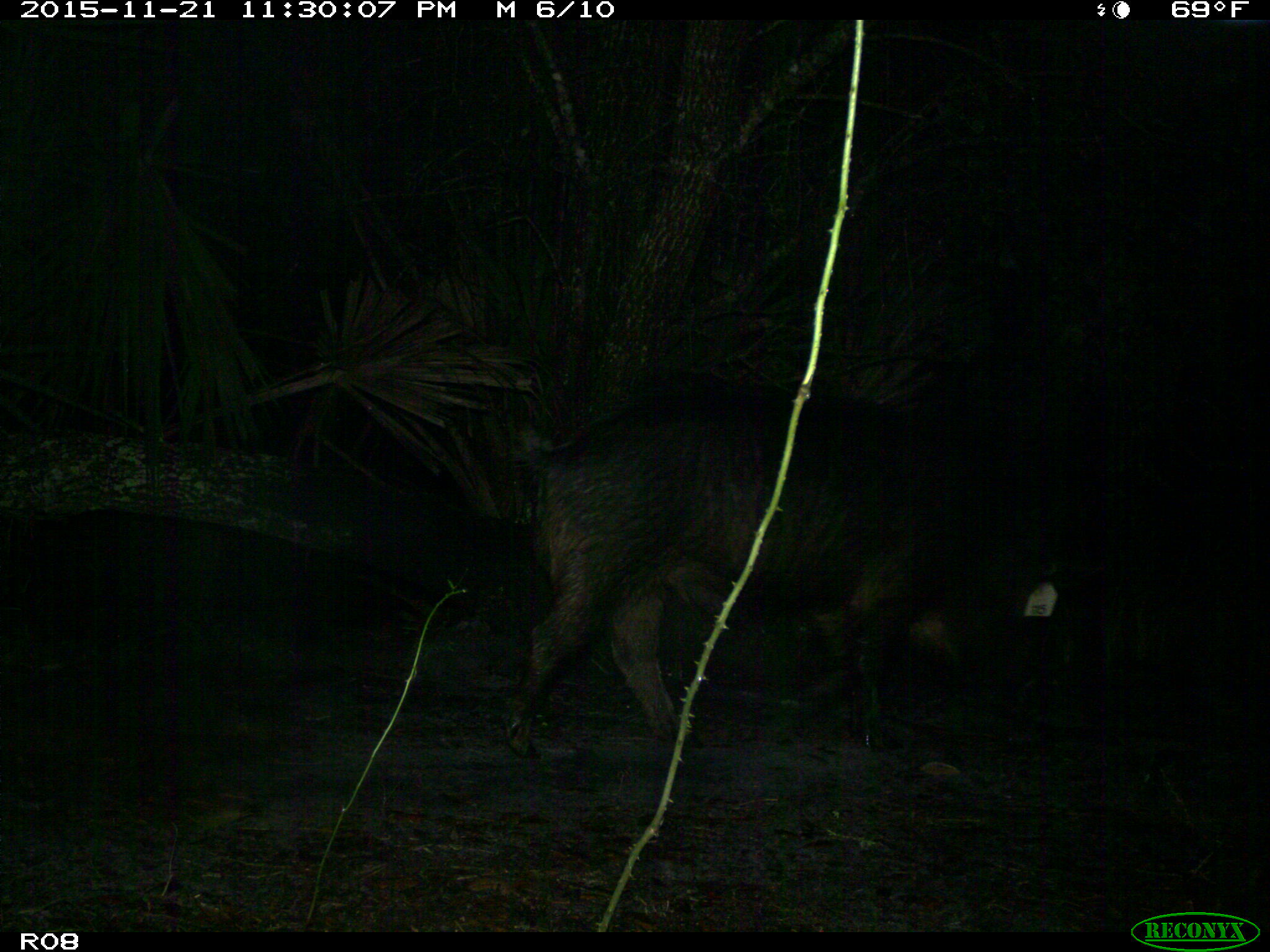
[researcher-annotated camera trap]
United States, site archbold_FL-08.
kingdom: Animalia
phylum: Chordata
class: Mammalia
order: Artiodactyla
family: Suidae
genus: Sus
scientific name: Sus scrofa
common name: wild boar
Sus scrofa (wild boar).